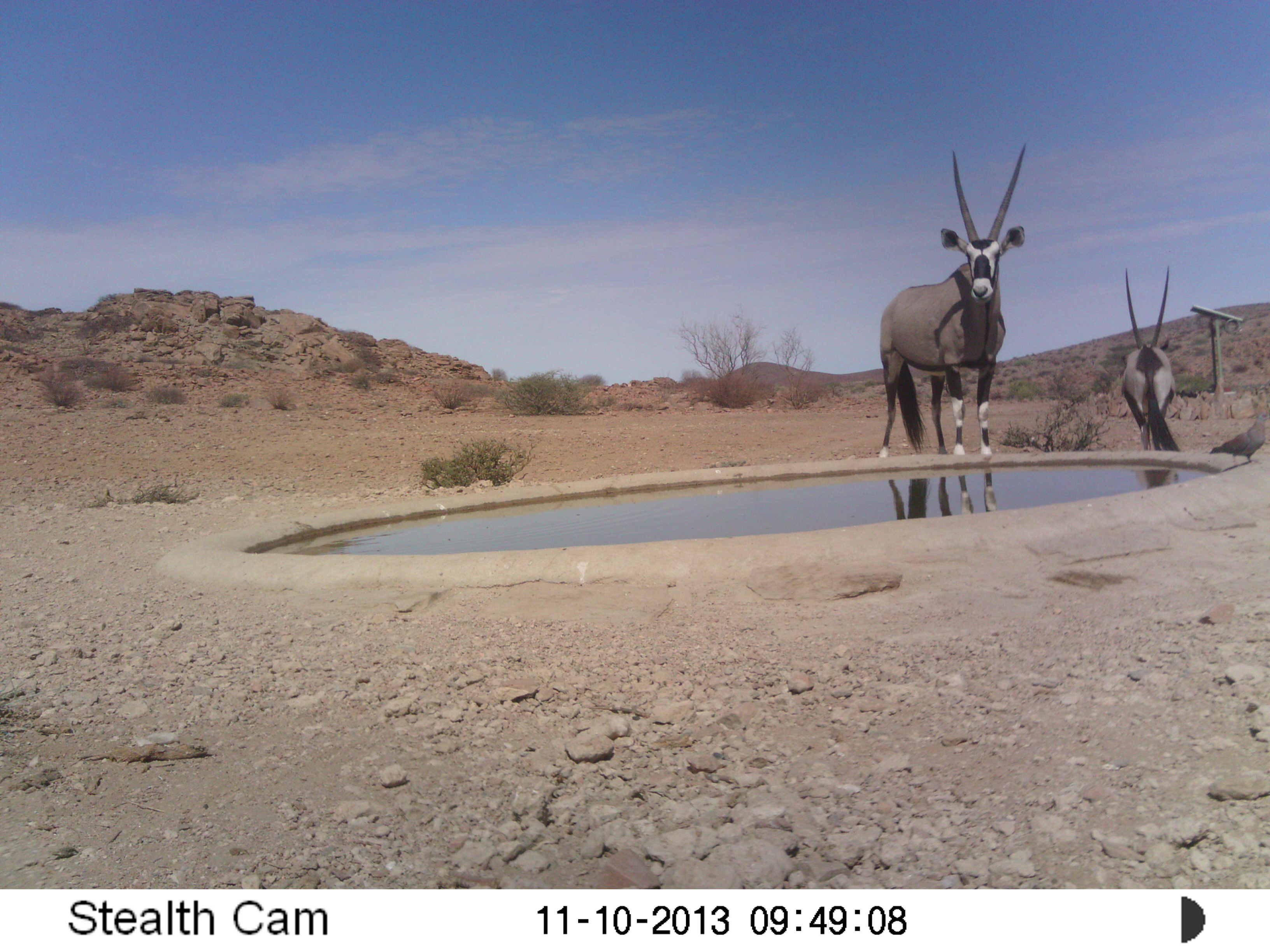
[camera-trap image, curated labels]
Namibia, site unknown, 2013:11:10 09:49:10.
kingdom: Animalia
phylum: Chordata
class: Mammalia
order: Artiodactyla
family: Bovidae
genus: Oryx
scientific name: Oryx gazella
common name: gemsbok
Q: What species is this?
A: Oryx gazella (gemsbok).